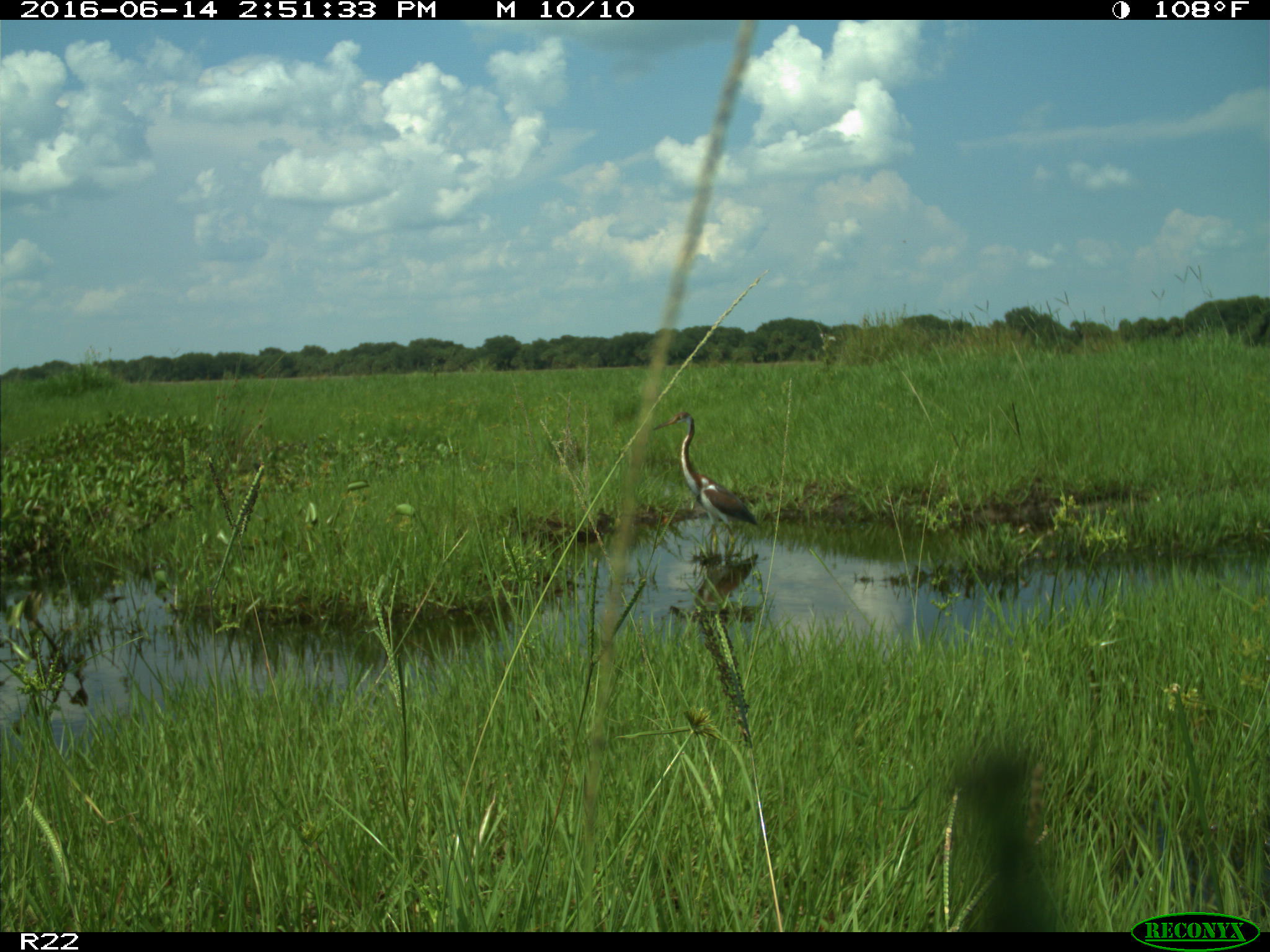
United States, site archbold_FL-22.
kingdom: Animalia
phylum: Chordata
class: Aves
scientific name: Aves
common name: birds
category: unidentified bird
Unidentified bird (birds) (Aves).